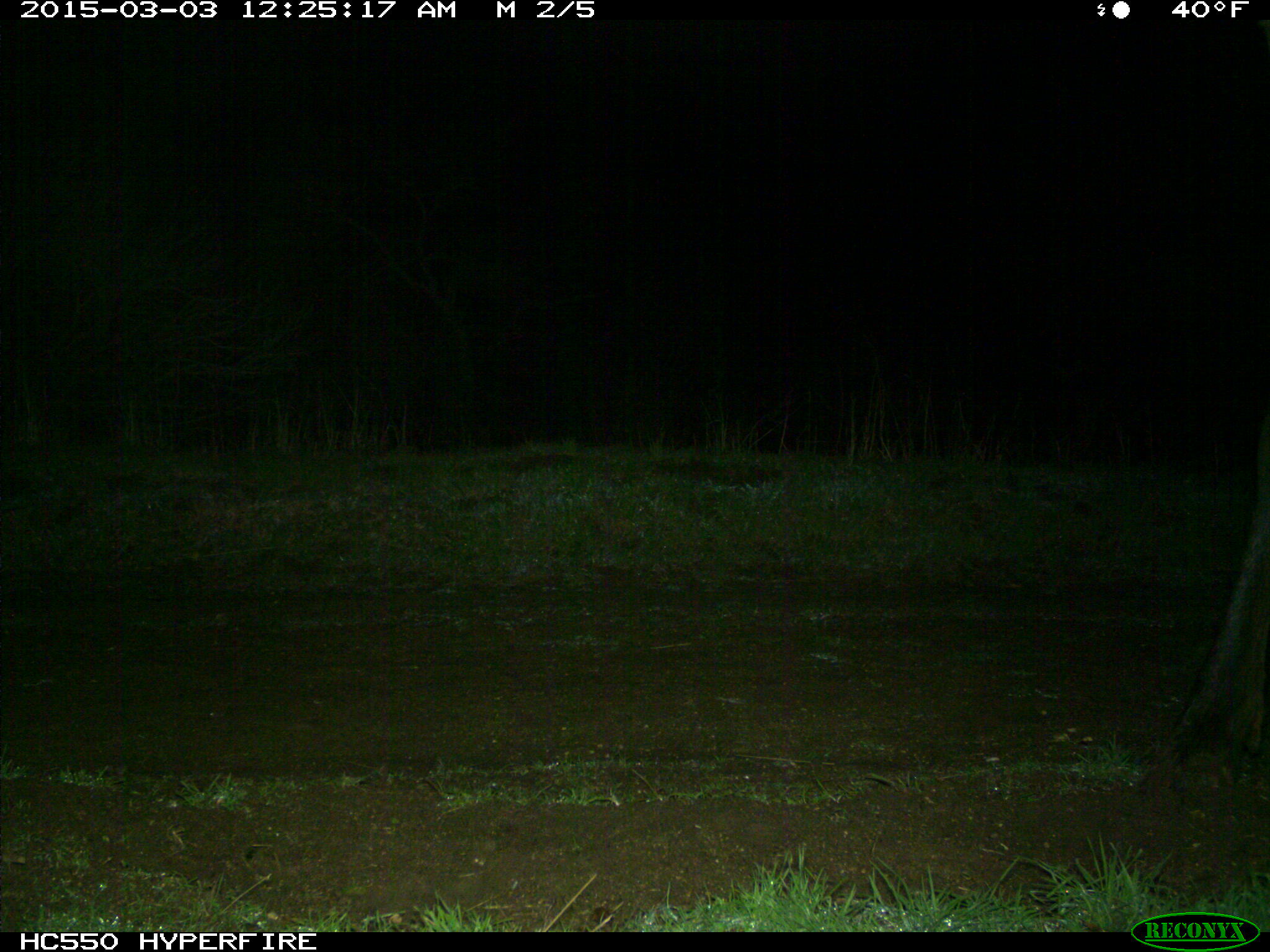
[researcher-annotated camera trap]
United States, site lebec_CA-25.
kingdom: Animalia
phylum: Chordata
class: Mammalia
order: Artiodactyla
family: Cervidae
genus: Cervus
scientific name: Cervus canadensis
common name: elk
Cervus canadensis (elk).